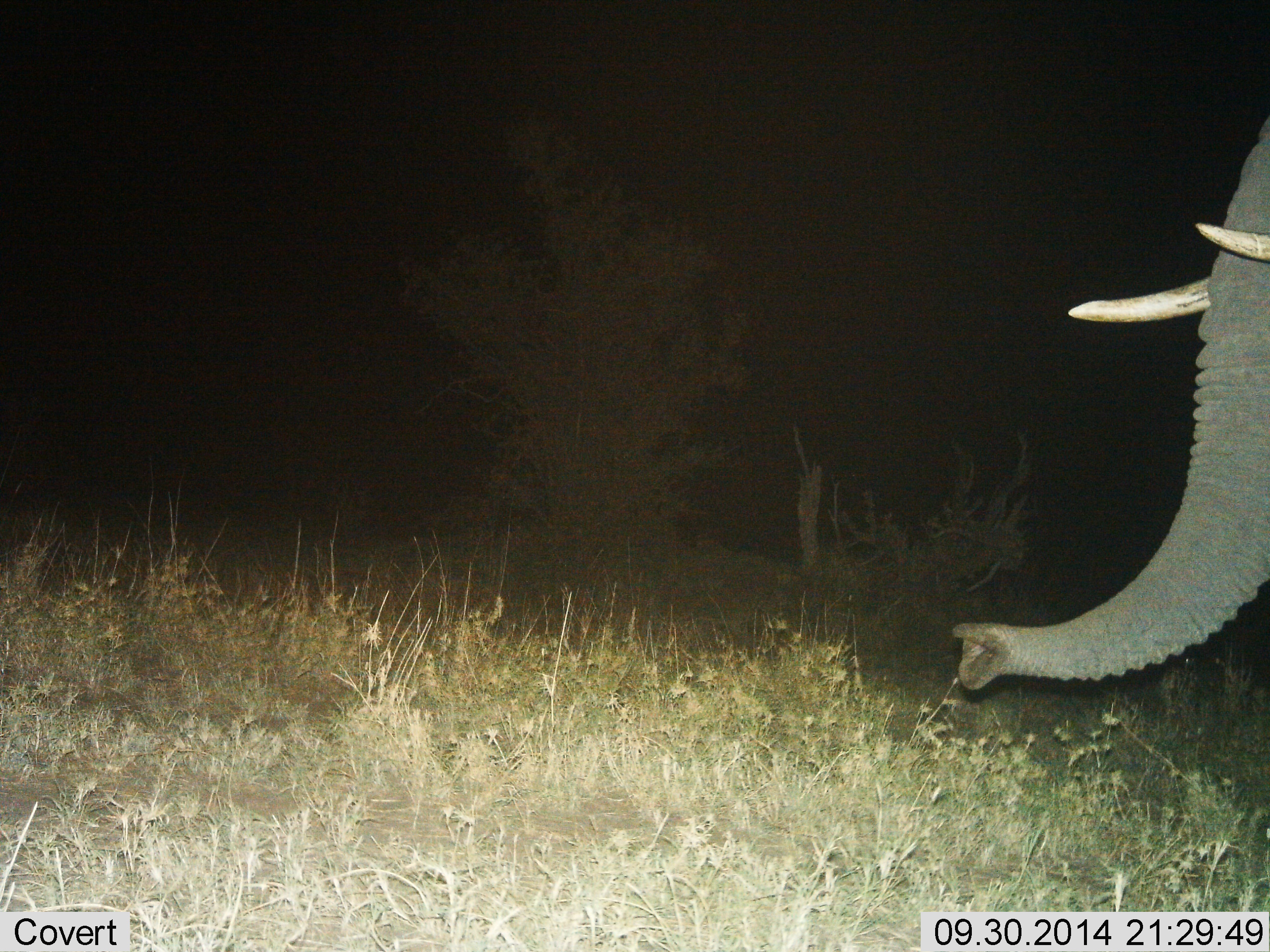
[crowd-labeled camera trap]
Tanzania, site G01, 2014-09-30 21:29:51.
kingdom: Animalia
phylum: Chordata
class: Mammalia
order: Proboscidea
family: Elephantidae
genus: Loxodonta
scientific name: Loxodonta africana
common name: african bush elephant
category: elephant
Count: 1.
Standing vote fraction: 80%.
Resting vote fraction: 0%.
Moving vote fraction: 20%.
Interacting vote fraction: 0%.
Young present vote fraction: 0%.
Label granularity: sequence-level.